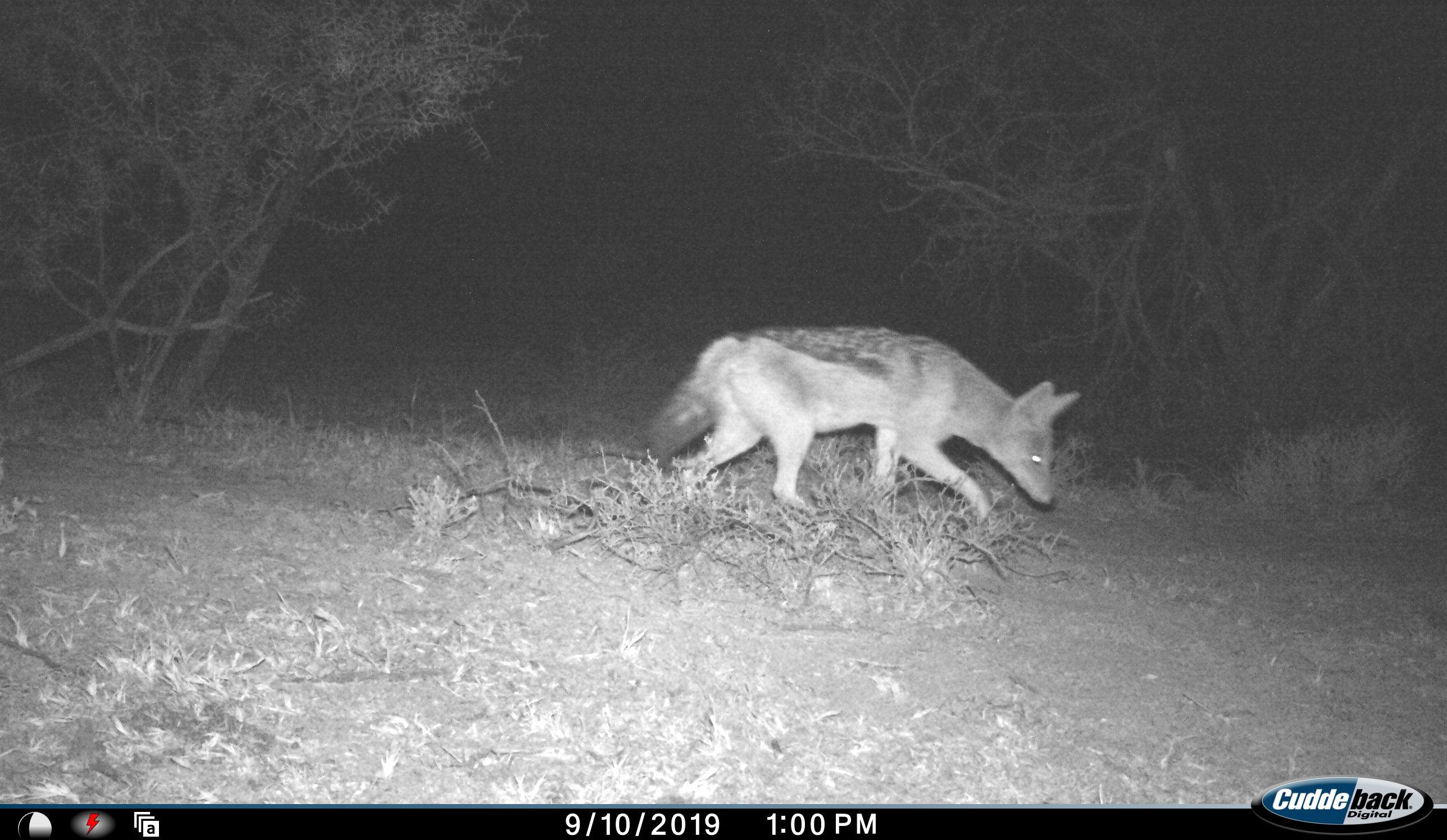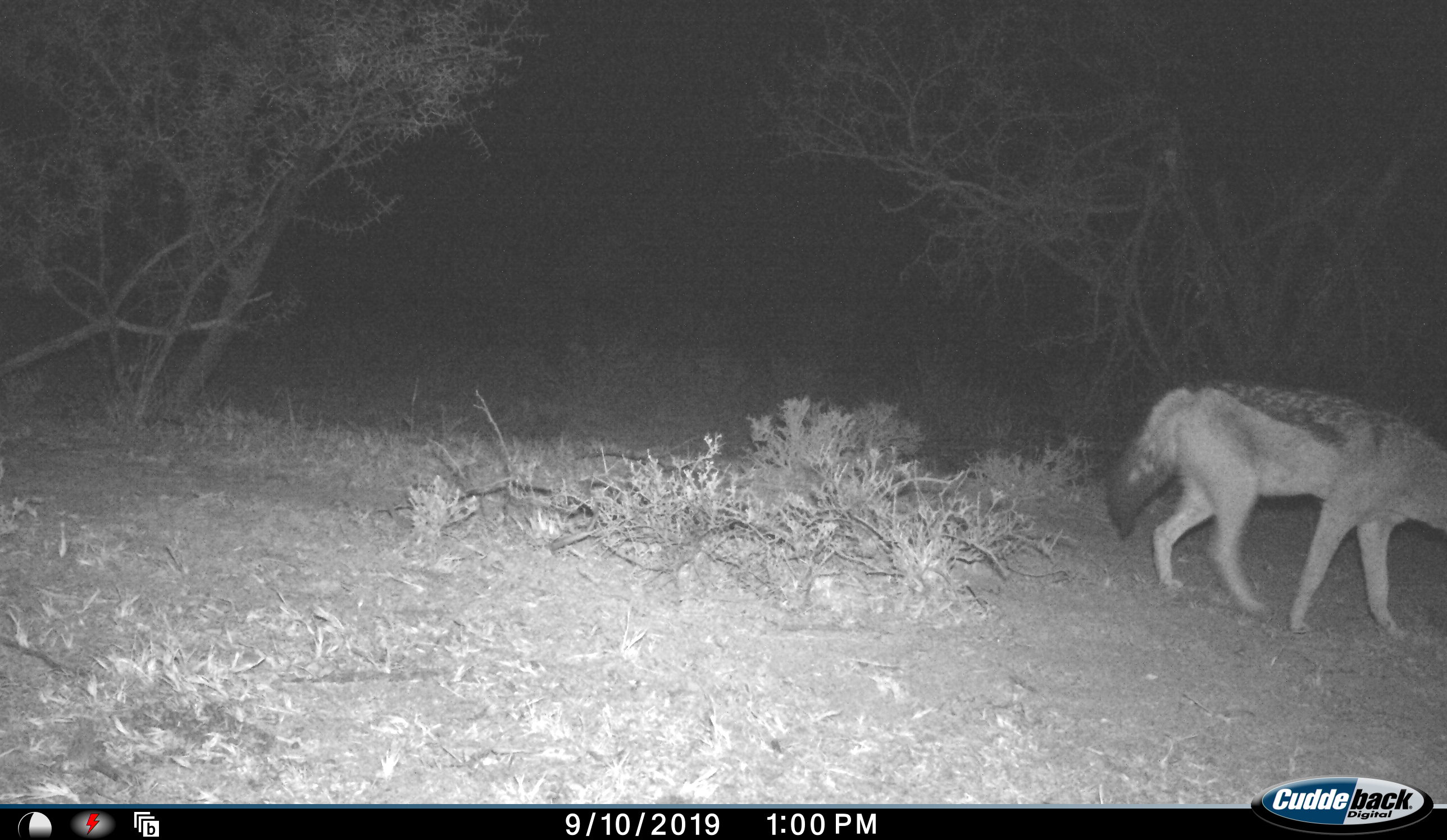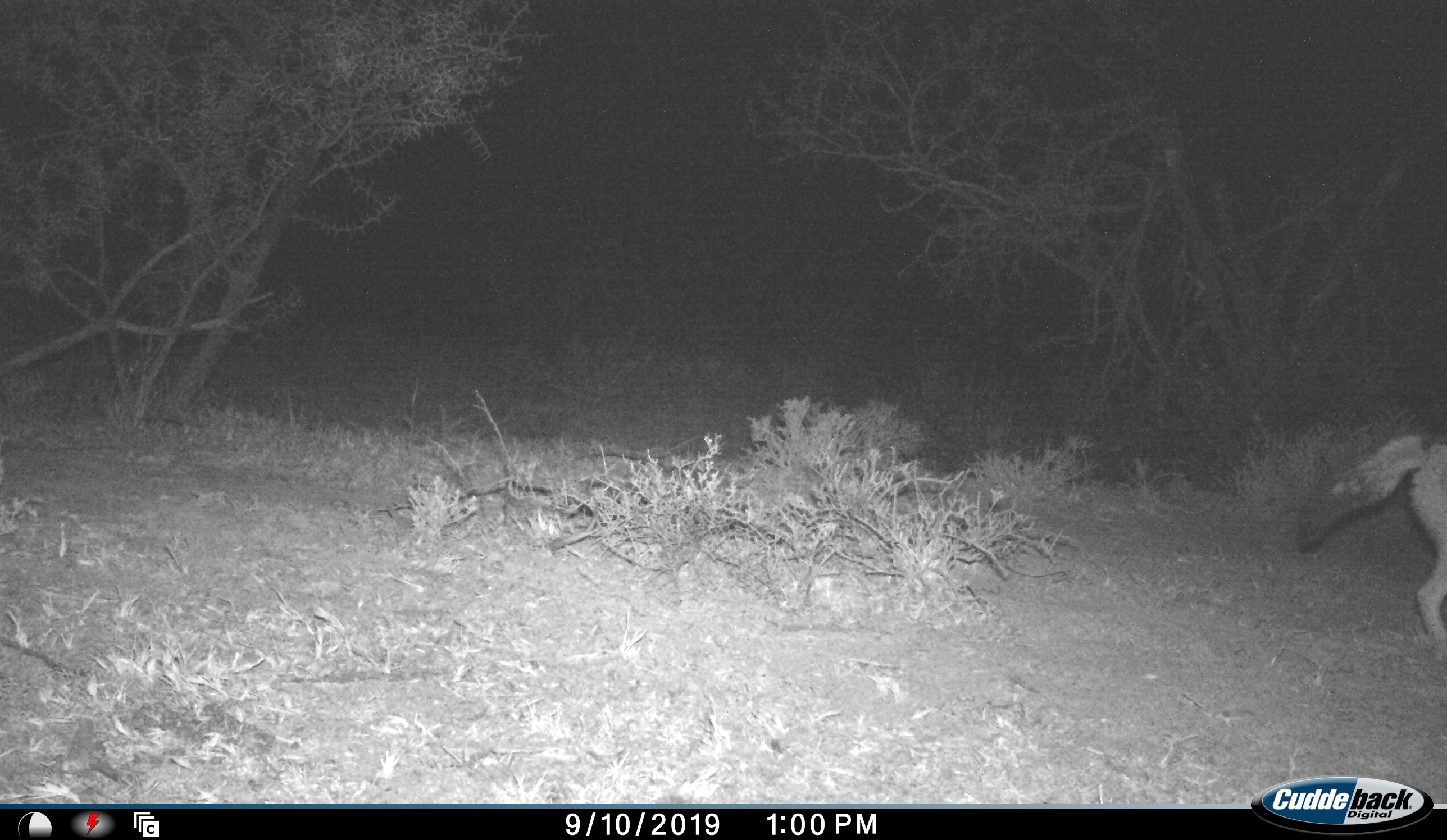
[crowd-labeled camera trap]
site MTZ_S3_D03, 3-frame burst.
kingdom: Animalia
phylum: Chordata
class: Mammalia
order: Carnivora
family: Canidae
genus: Lupulella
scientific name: Lupulella mesomelas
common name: black-backed jackal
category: jackalblackbacked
Jackalblackbacked (black-backed jackal) (Lupulella mesomelas), count 1. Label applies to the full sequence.